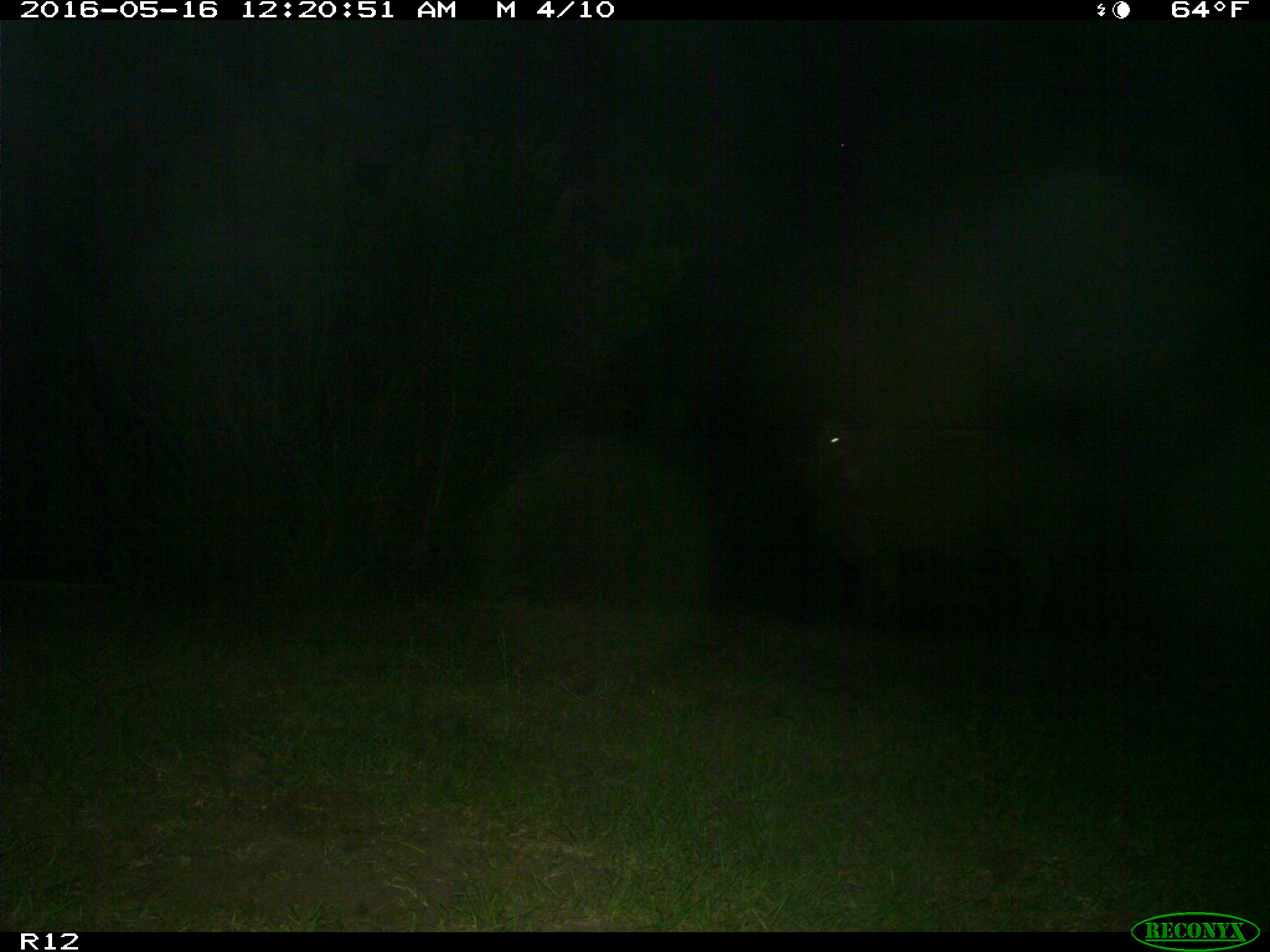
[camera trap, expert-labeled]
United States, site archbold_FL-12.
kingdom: Animalia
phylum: Chordata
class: Mammalia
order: Artiodactyla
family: Bovidae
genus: Bos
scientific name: Bos taurus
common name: domestic cow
Bos taurus (domestic cow).